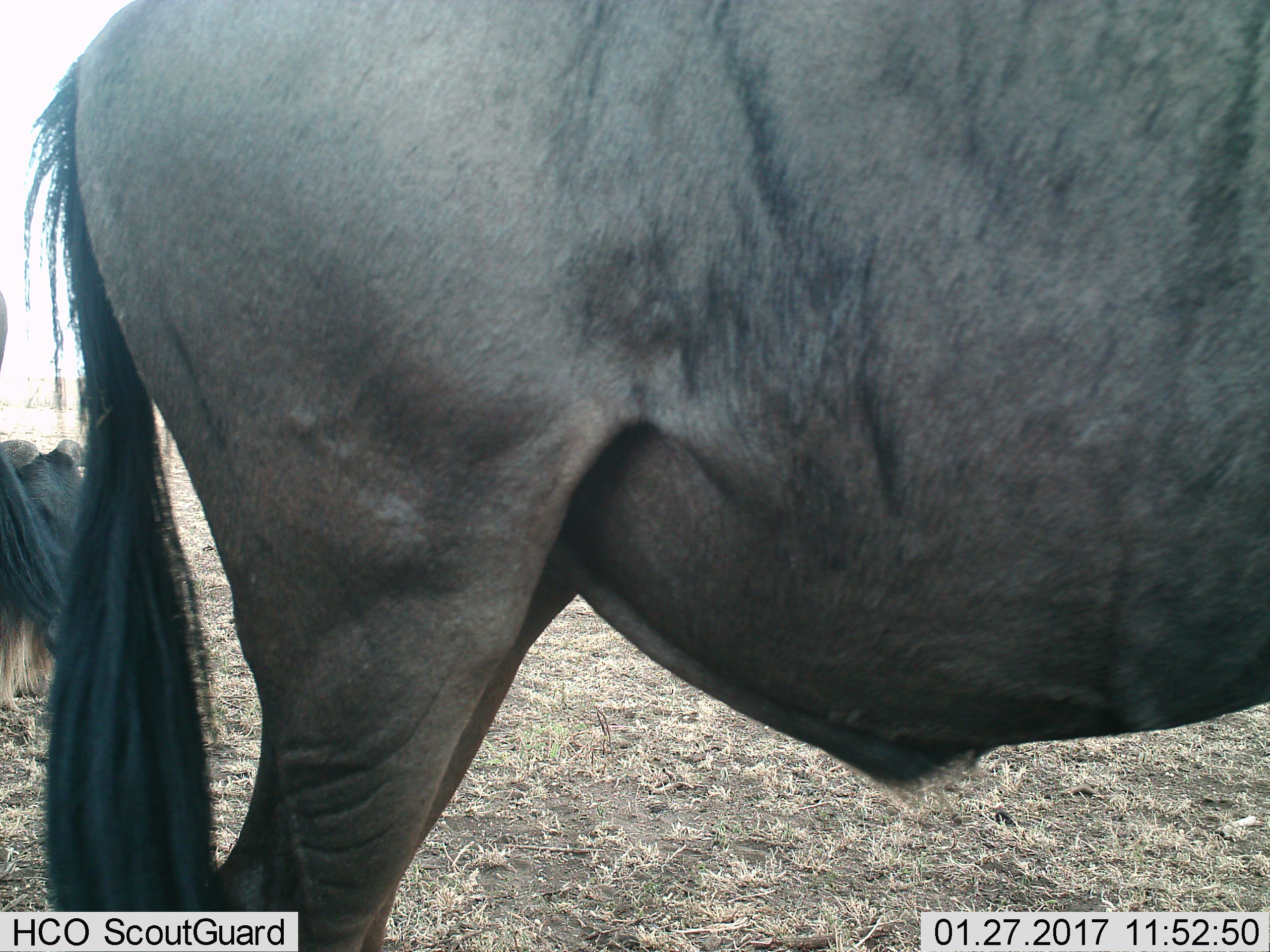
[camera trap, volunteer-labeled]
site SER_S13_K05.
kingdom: Animalia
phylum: Chordata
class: Mammalia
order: Artiodactyla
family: Bovidae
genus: Connochaetes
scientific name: Connochaetes taurinus taurinus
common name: blue wildebeest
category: wildebeestblue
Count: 3.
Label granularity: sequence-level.